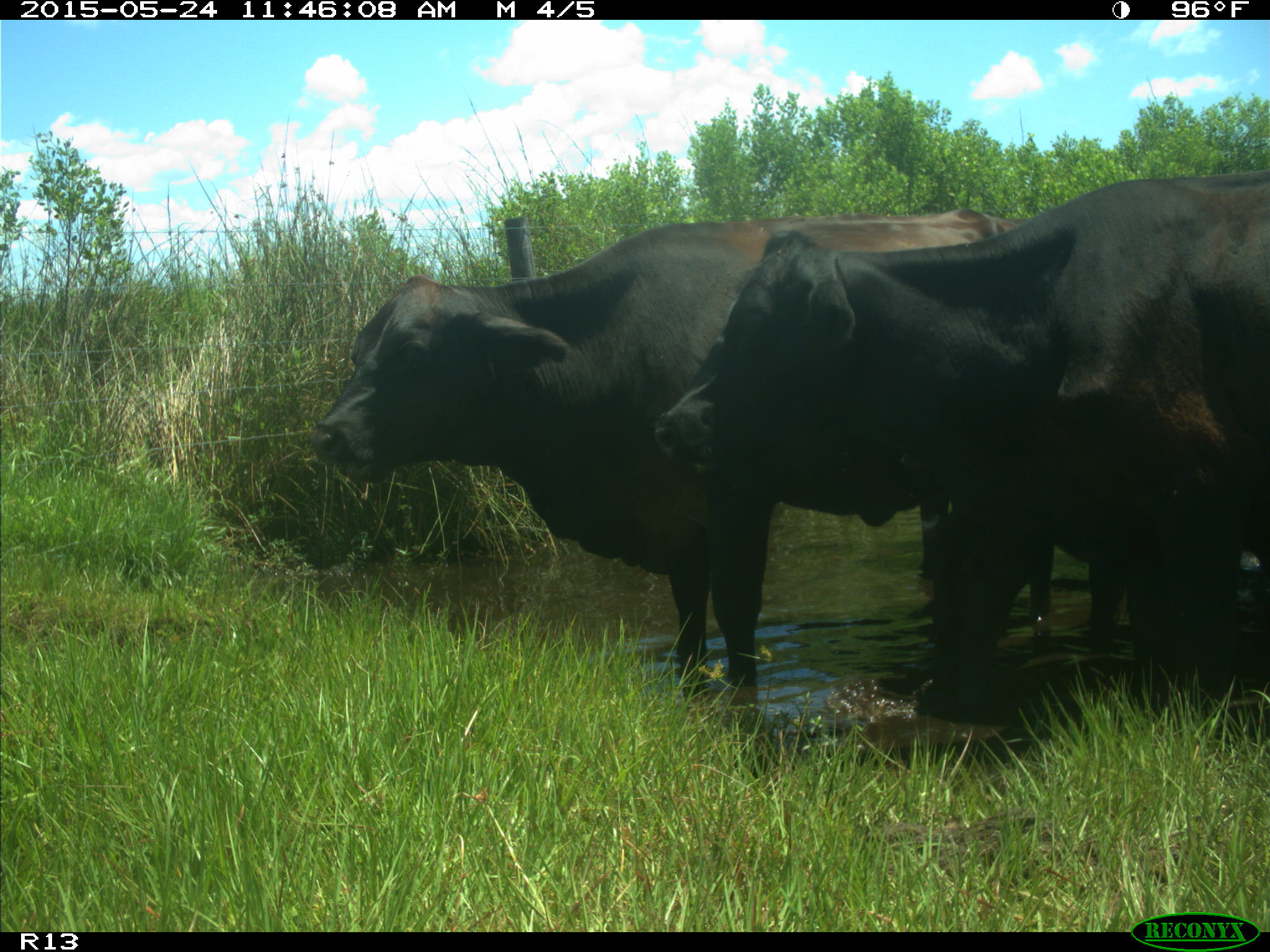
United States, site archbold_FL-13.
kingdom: Animalia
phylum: Chordata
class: Mammalia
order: Artiodactyla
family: Bovidae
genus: Bos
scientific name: Bos taurus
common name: domestic cow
Bos taurus (domestic cow).